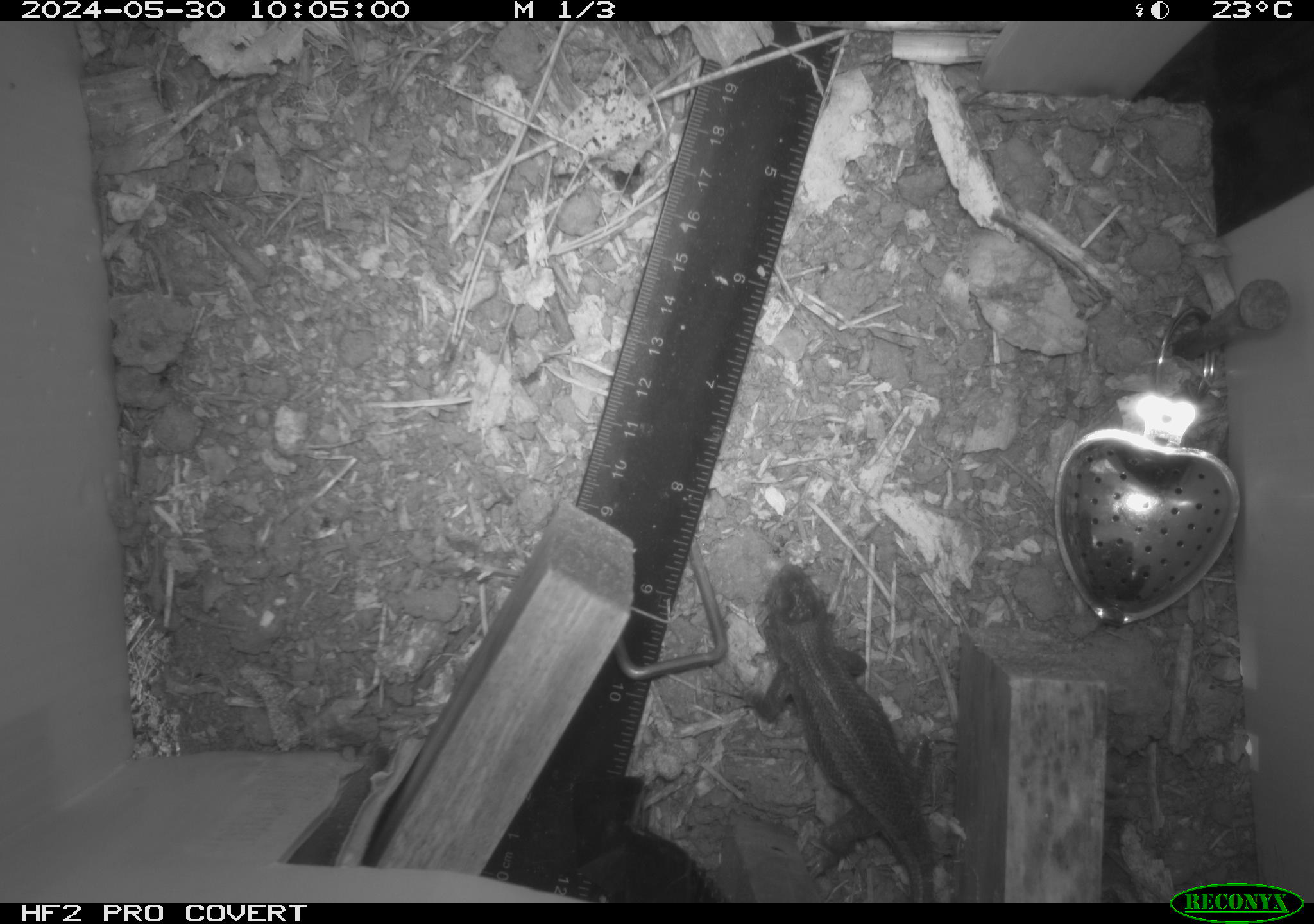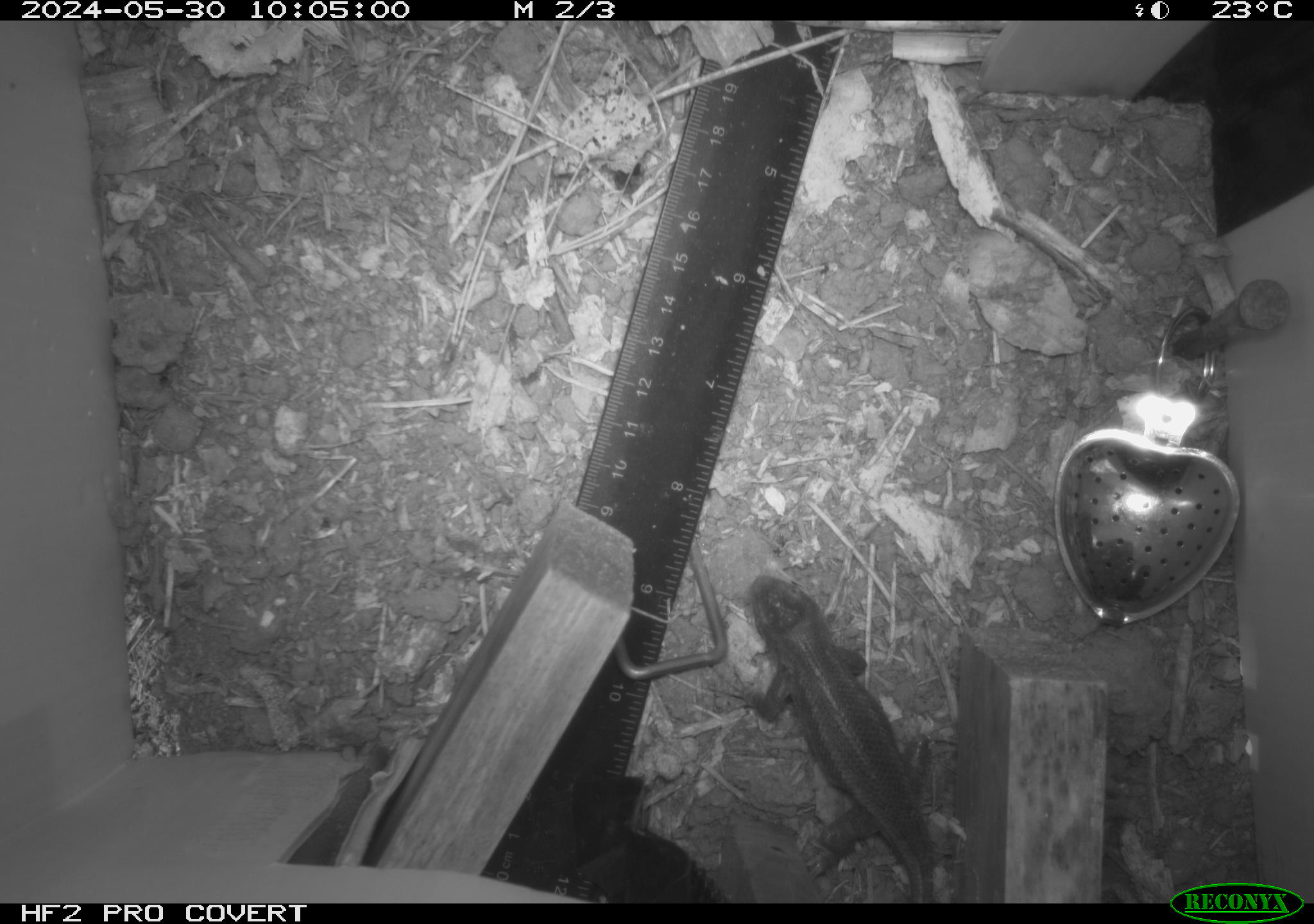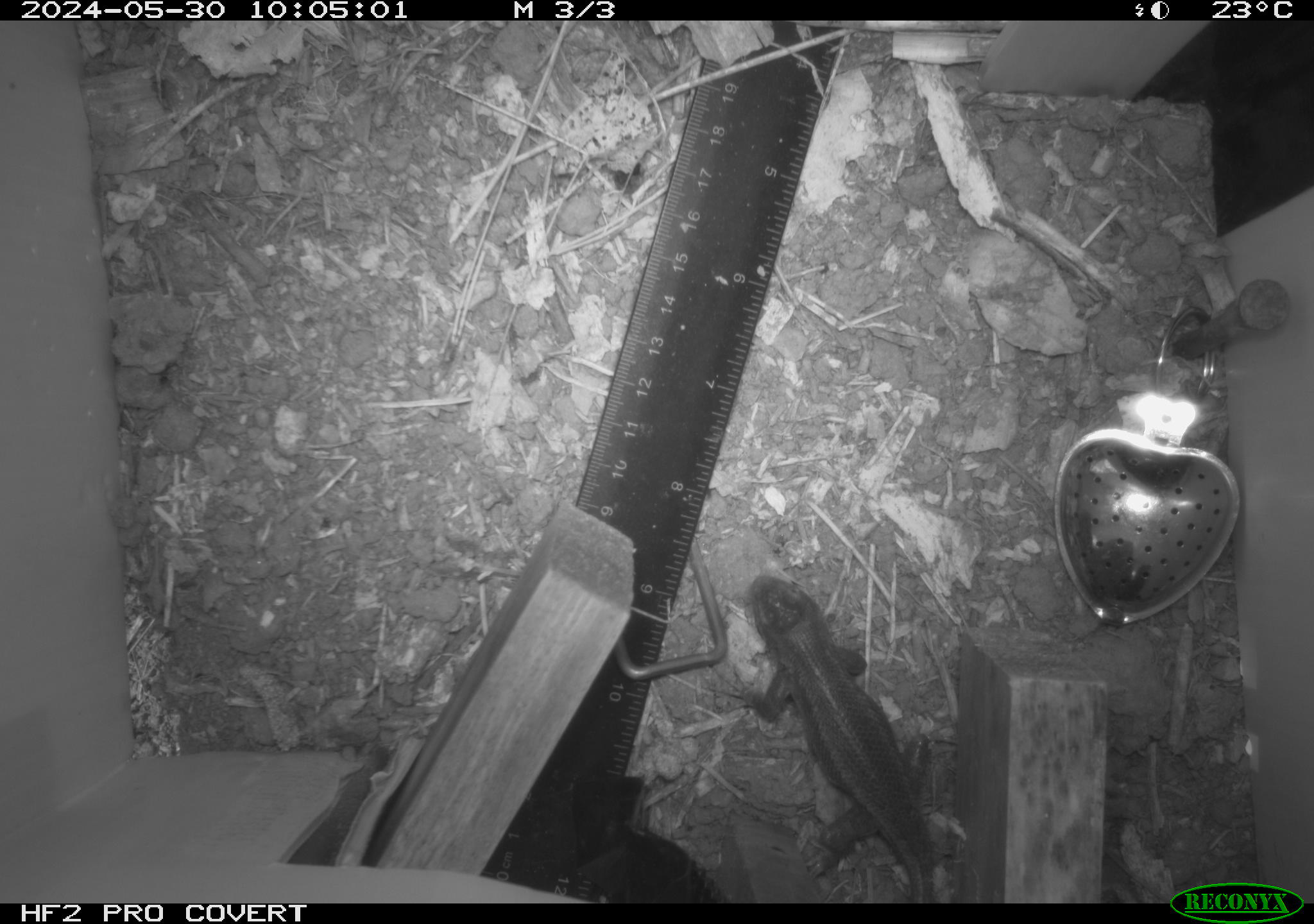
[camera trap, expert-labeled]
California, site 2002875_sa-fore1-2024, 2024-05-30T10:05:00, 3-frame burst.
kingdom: Animalia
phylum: Chordata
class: Reptilia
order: Squamata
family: Phrynosomatidae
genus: Sceloporus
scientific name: Sceloporus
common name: spiny lizards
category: sceloporus species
Sceloporus species (spiny lizards) (Sceloporus).